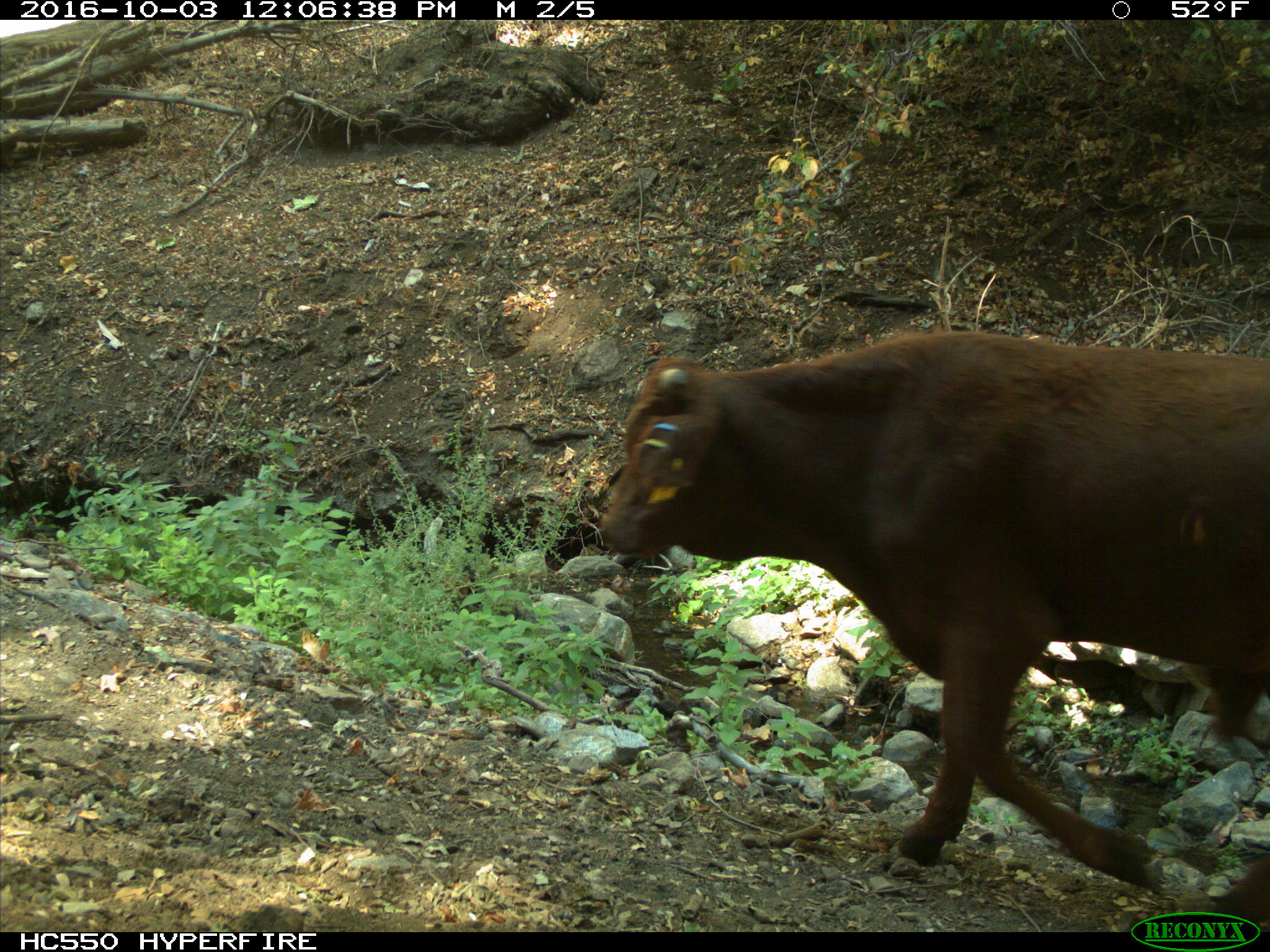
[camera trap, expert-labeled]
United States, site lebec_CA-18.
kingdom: Animalia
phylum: Chordata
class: Mammalia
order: Artiodactyla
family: Bovidae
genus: Bos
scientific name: Bos taurus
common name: domestic cow